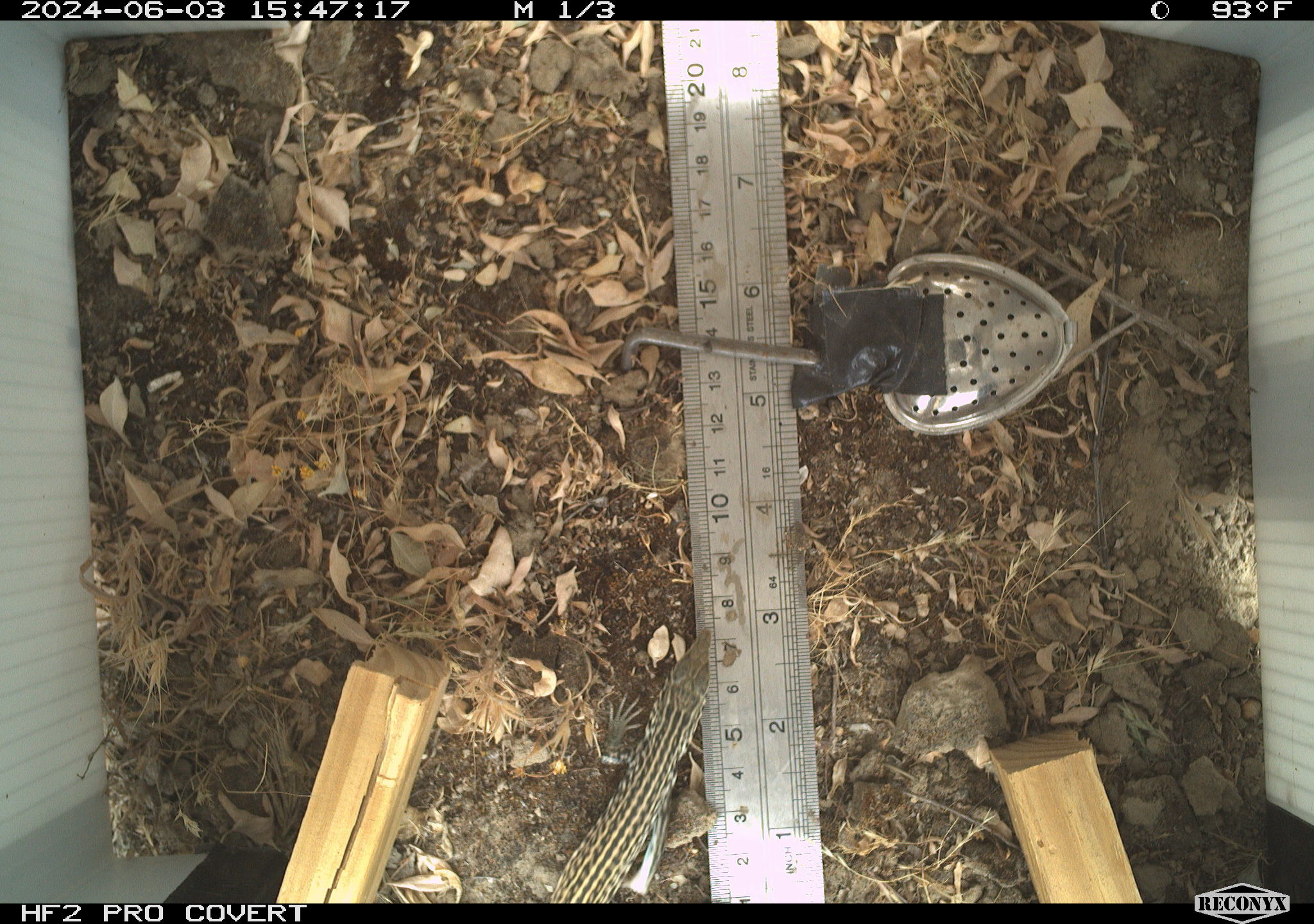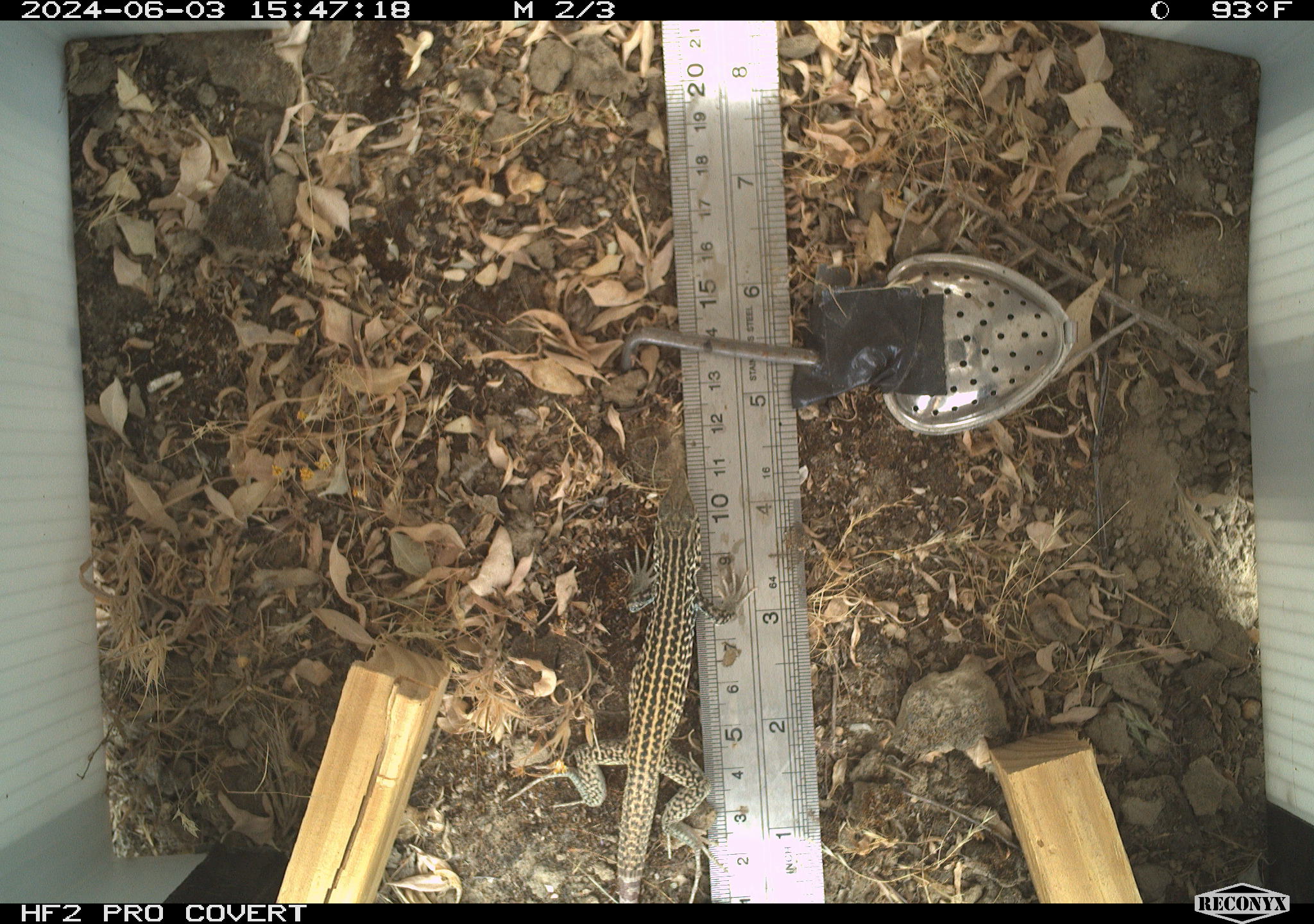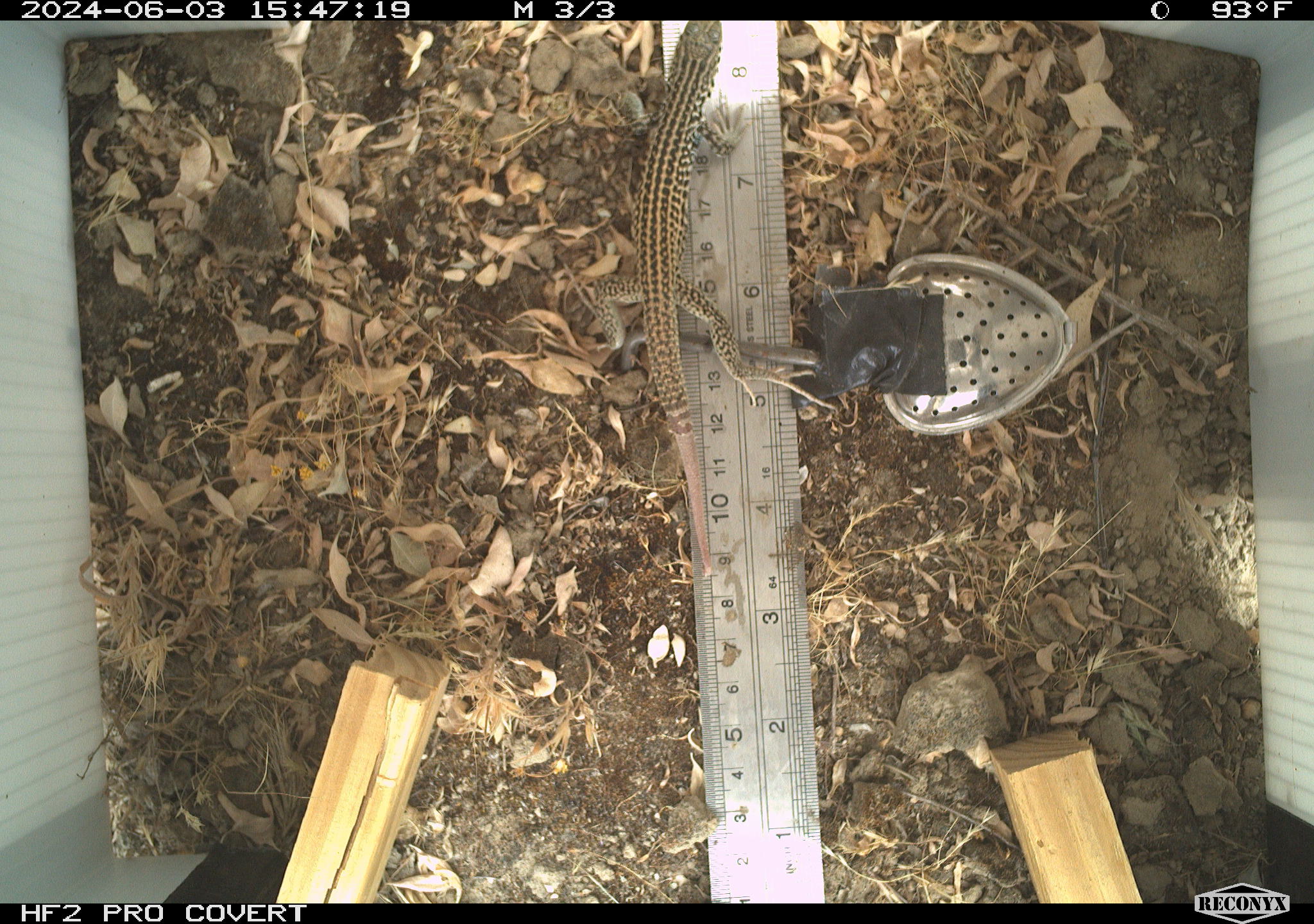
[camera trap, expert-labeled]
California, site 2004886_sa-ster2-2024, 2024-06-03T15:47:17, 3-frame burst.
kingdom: Animalia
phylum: Chordata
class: Reptilia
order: Squamata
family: Teiidae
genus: Aspidoscelis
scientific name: Aspidoscelis tigris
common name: western whiptail